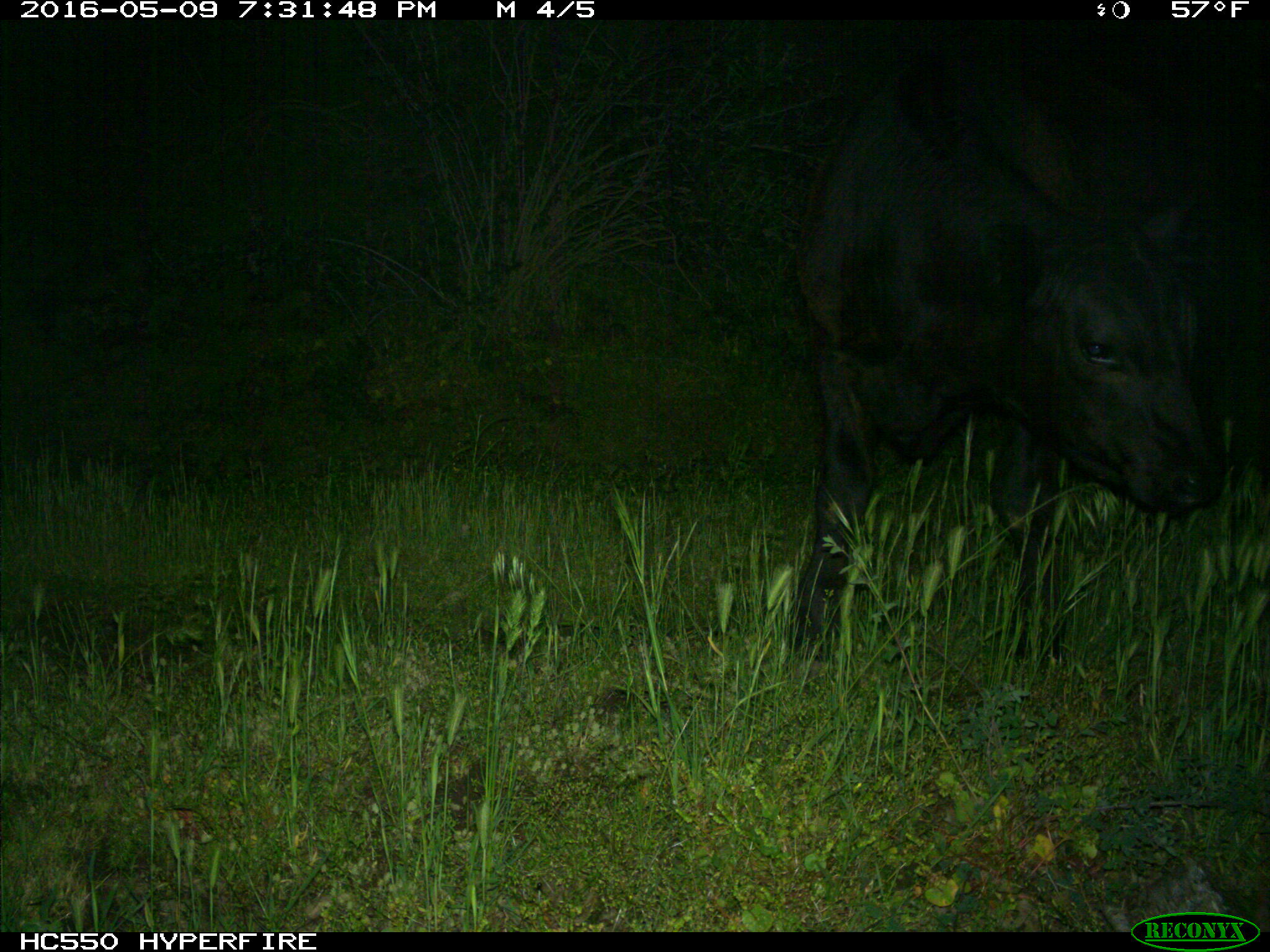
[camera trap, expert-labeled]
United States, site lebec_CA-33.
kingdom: Animalia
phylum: Chordata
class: Mammalia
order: Artiodactyla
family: Bovidae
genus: Bos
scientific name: Bos taurus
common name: domestic cow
Bos taurus (domestic cow).